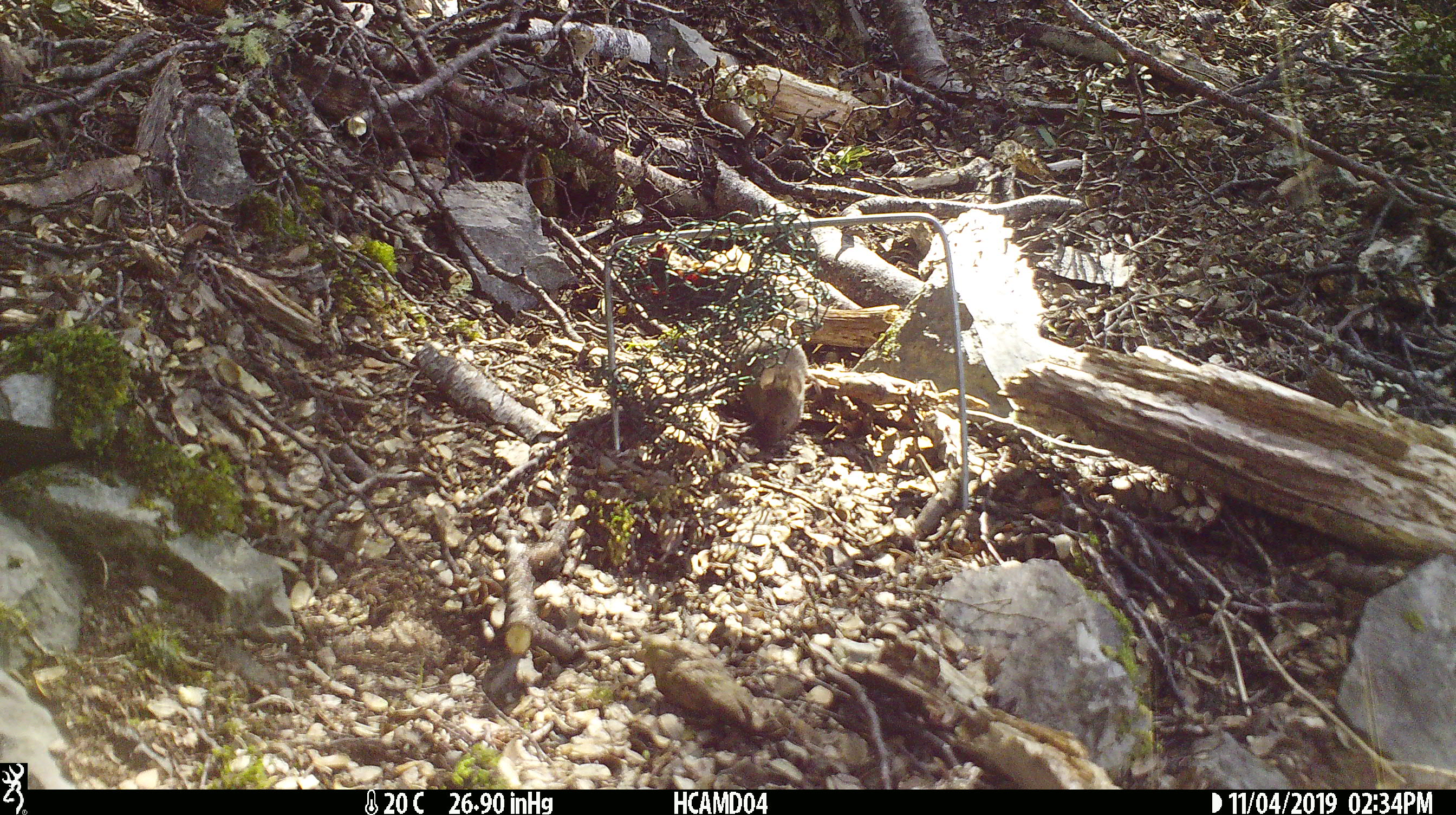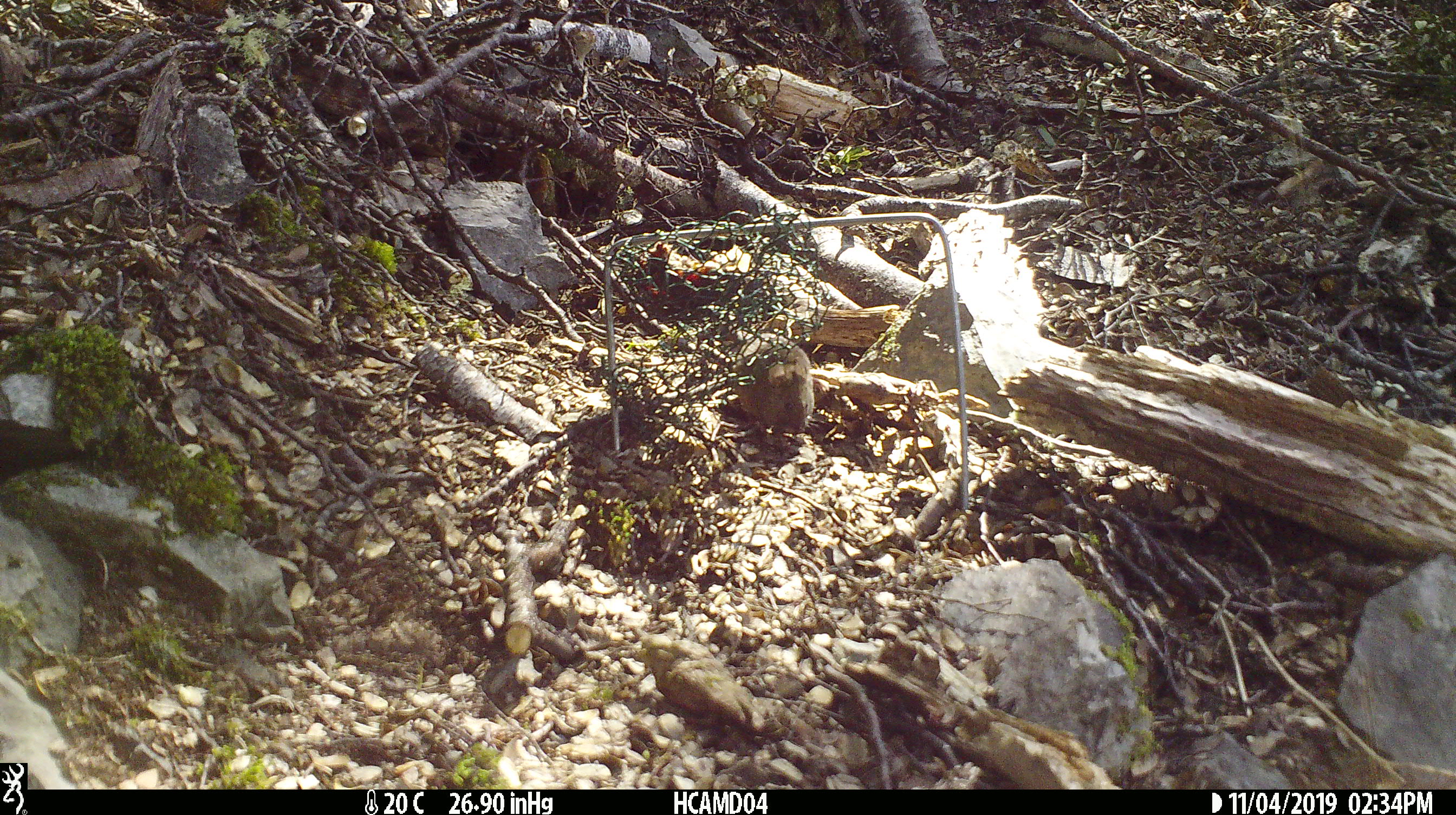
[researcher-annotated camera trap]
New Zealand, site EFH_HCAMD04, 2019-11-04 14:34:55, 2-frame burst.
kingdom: Animalia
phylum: Chordata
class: Mammalia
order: Rodentia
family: Muridae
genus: Mus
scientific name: Mus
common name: mouse